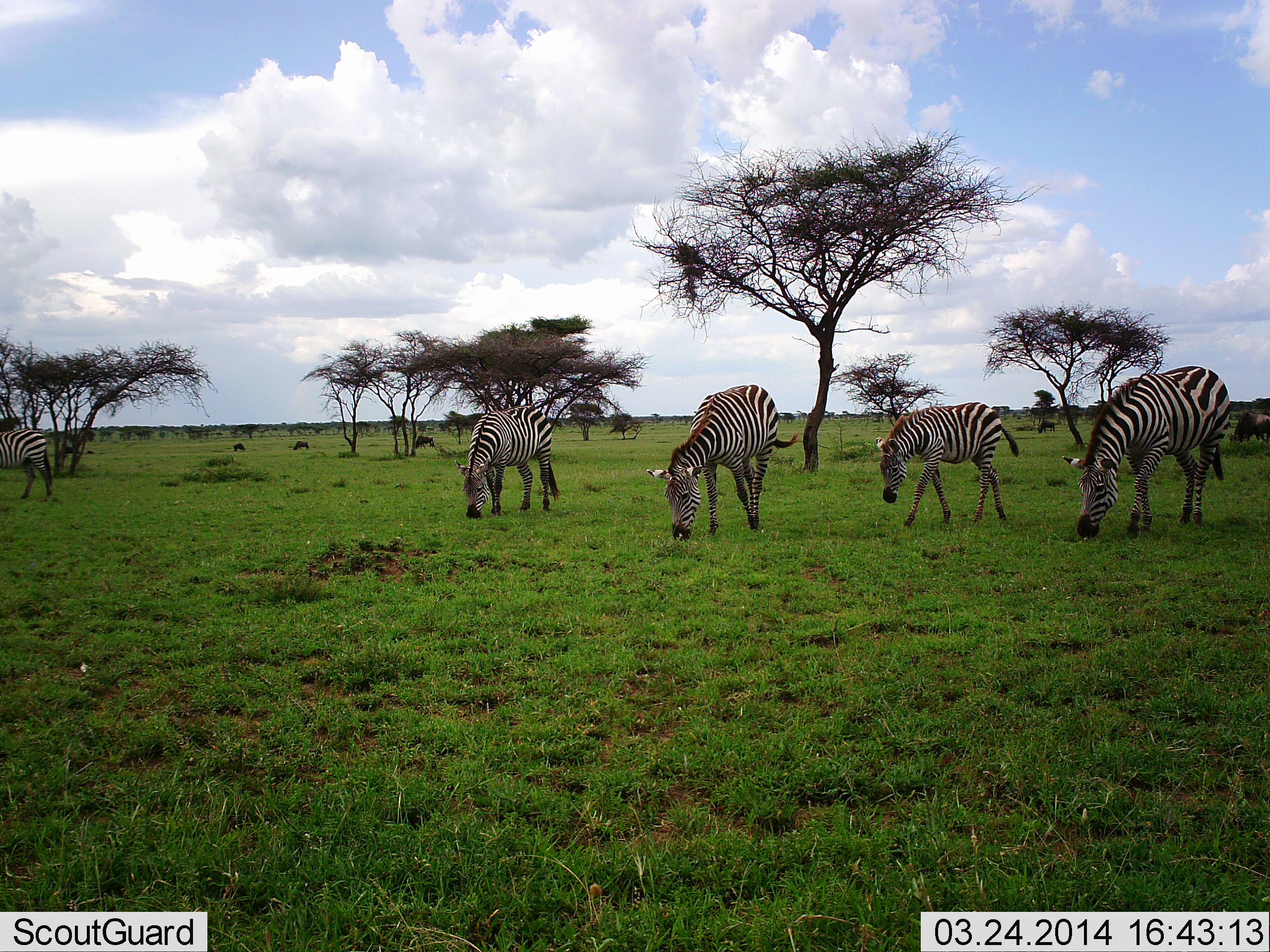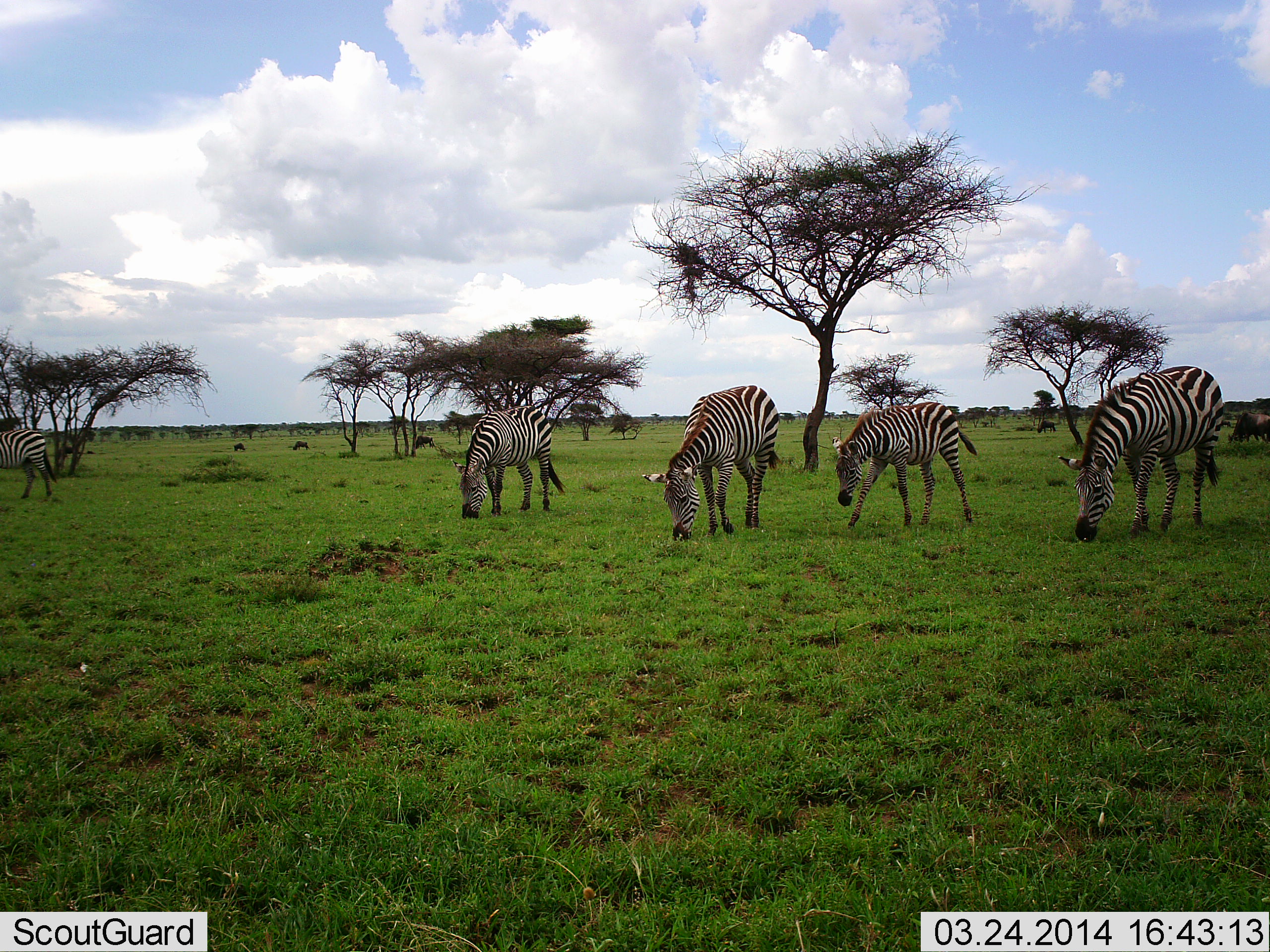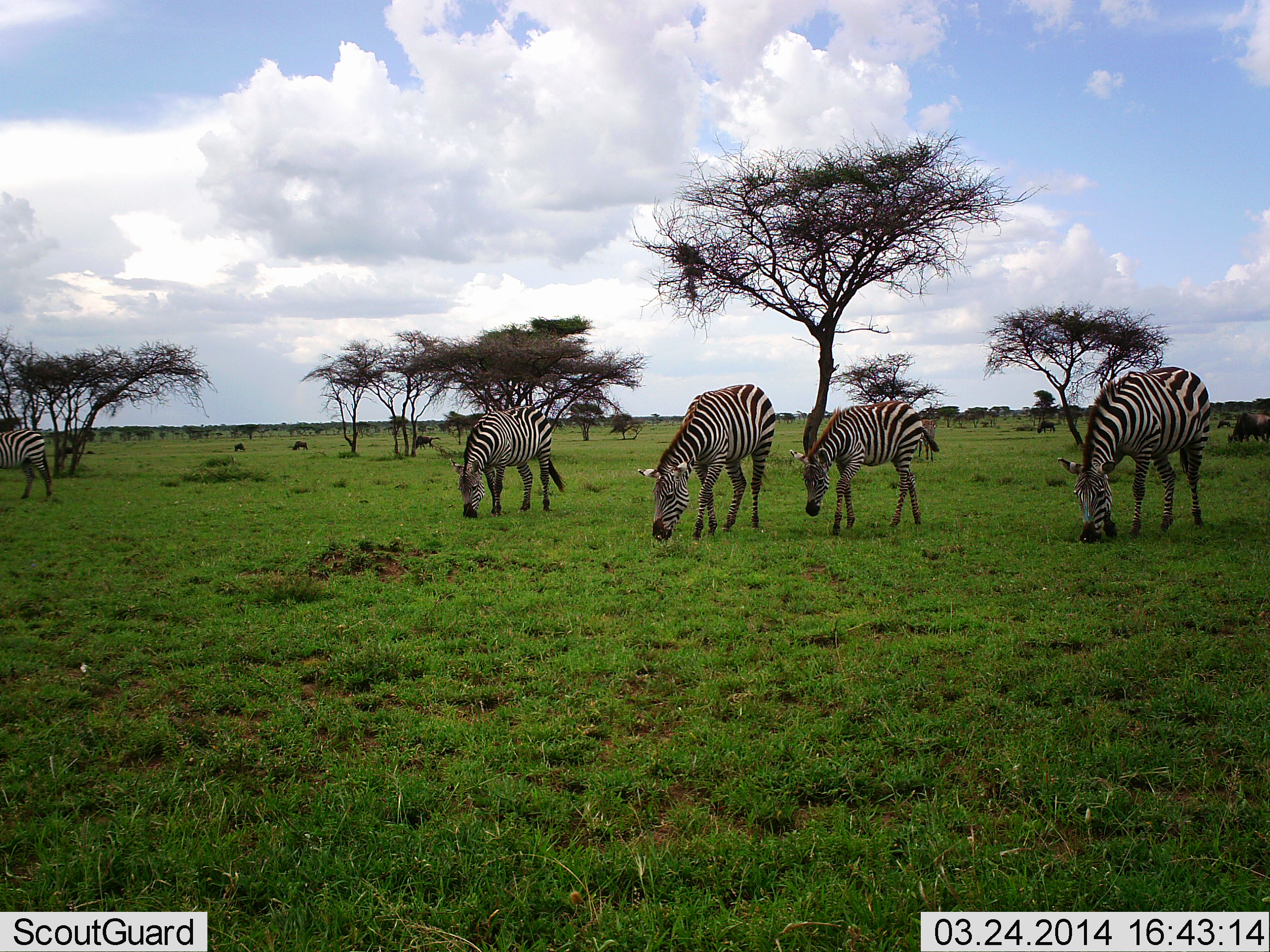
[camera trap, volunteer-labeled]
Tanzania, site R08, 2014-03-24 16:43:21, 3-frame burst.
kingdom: Animalia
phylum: Chordata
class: Mammalia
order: Perissodactyla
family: Equidae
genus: Equus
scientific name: Equus quagga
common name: plains zebra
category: zebra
Zebra (plains zebra) (Equus quagga), count 5. Behavior (volunteer vote fractions): standing 10%, resting 0%, moving 20%, interacting 0%. Young present (vote fraction): 10%. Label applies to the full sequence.